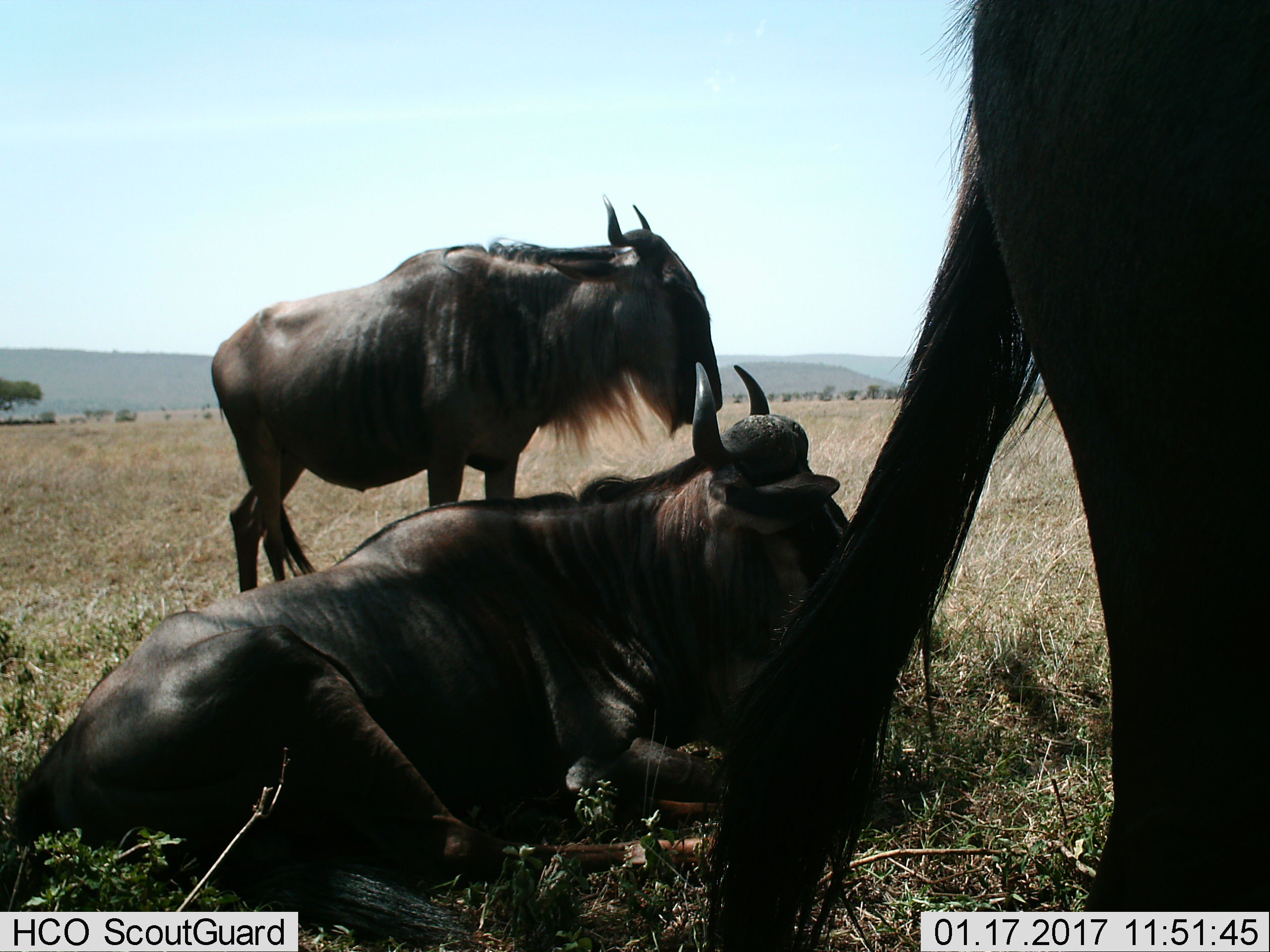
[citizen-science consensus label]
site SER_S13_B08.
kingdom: Animalia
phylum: Chordata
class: Mammalia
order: Artiodactyla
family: Bovidae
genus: Connochaetes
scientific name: Connochaetes taurinus taurinus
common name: blue wildebeest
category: wildebeestblue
Wildebeestblue (blue wildebeest) (Connochaetes taurinus taurinus), count 3. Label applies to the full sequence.